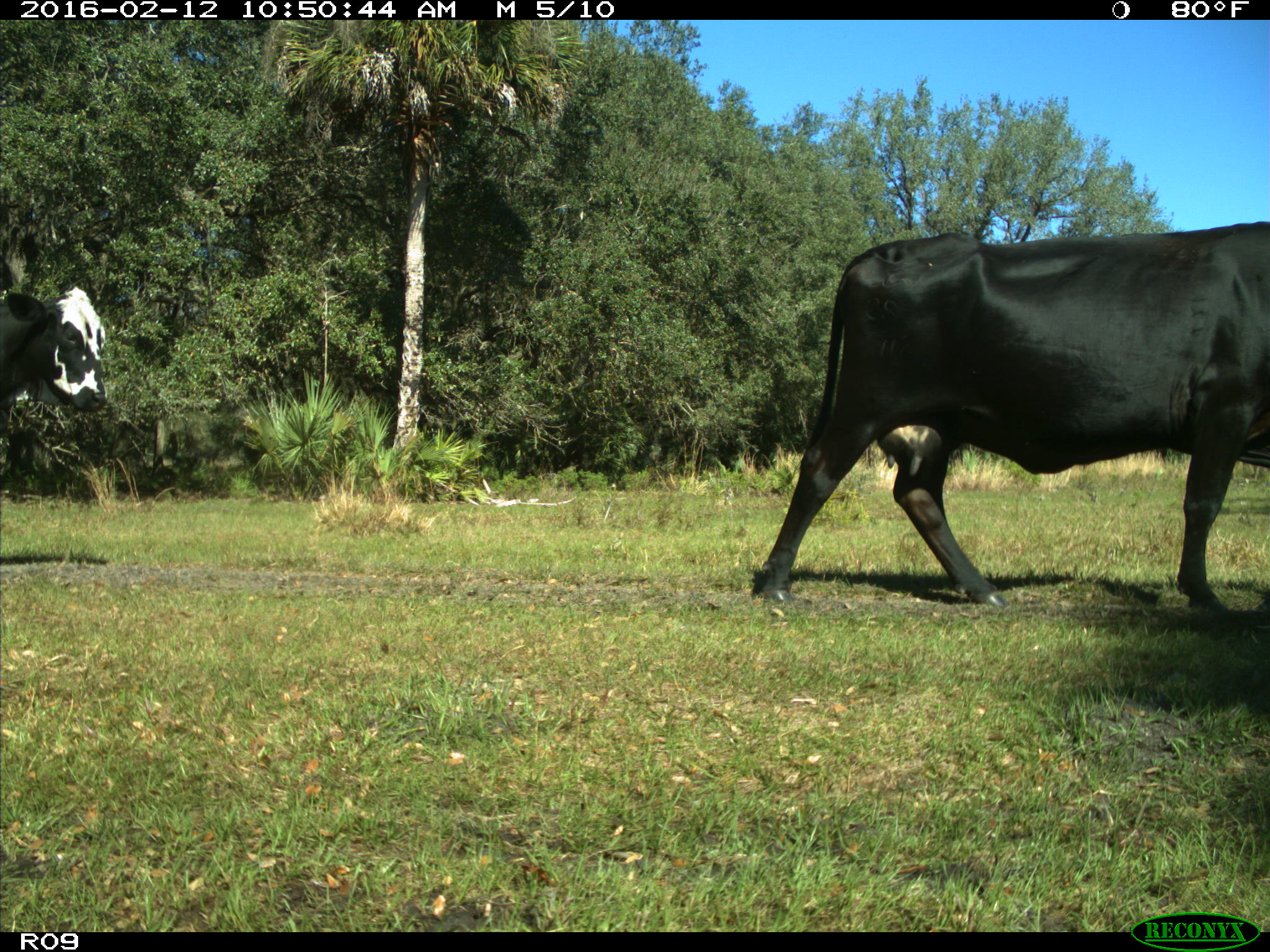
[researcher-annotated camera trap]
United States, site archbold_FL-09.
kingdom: Animalia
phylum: Chordata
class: Mammalia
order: Artiodactyla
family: Bovidae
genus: Bos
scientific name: Bos taurus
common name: domestic cow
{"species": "Bos taurus (domestic cow)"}